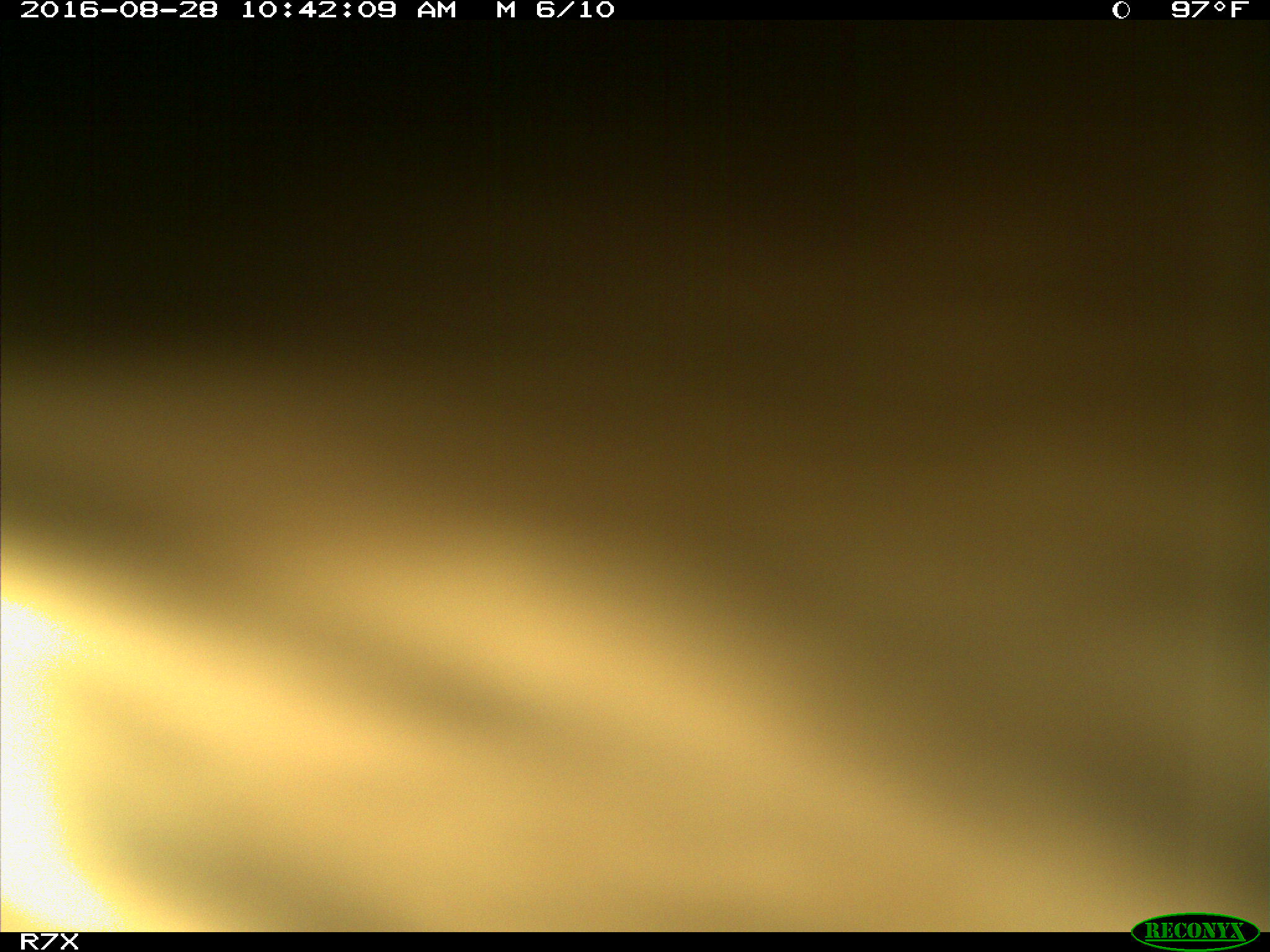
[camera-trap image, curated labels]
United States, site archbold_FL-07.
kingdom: Animalia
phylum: Chordata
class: Mammalia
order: Artiodactyla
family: Bovidae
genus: Bos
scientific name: Bos taurus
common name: domestic cow